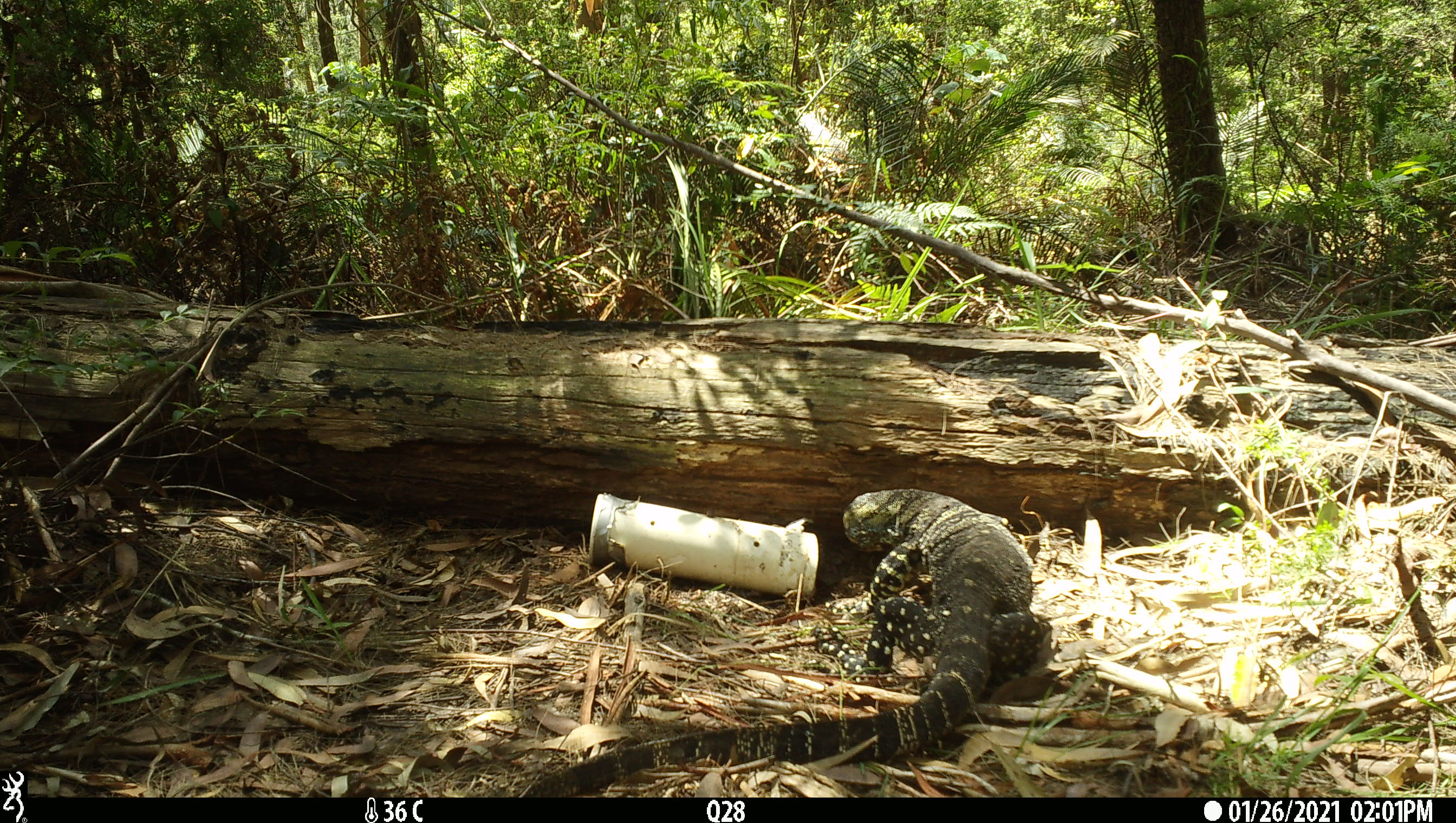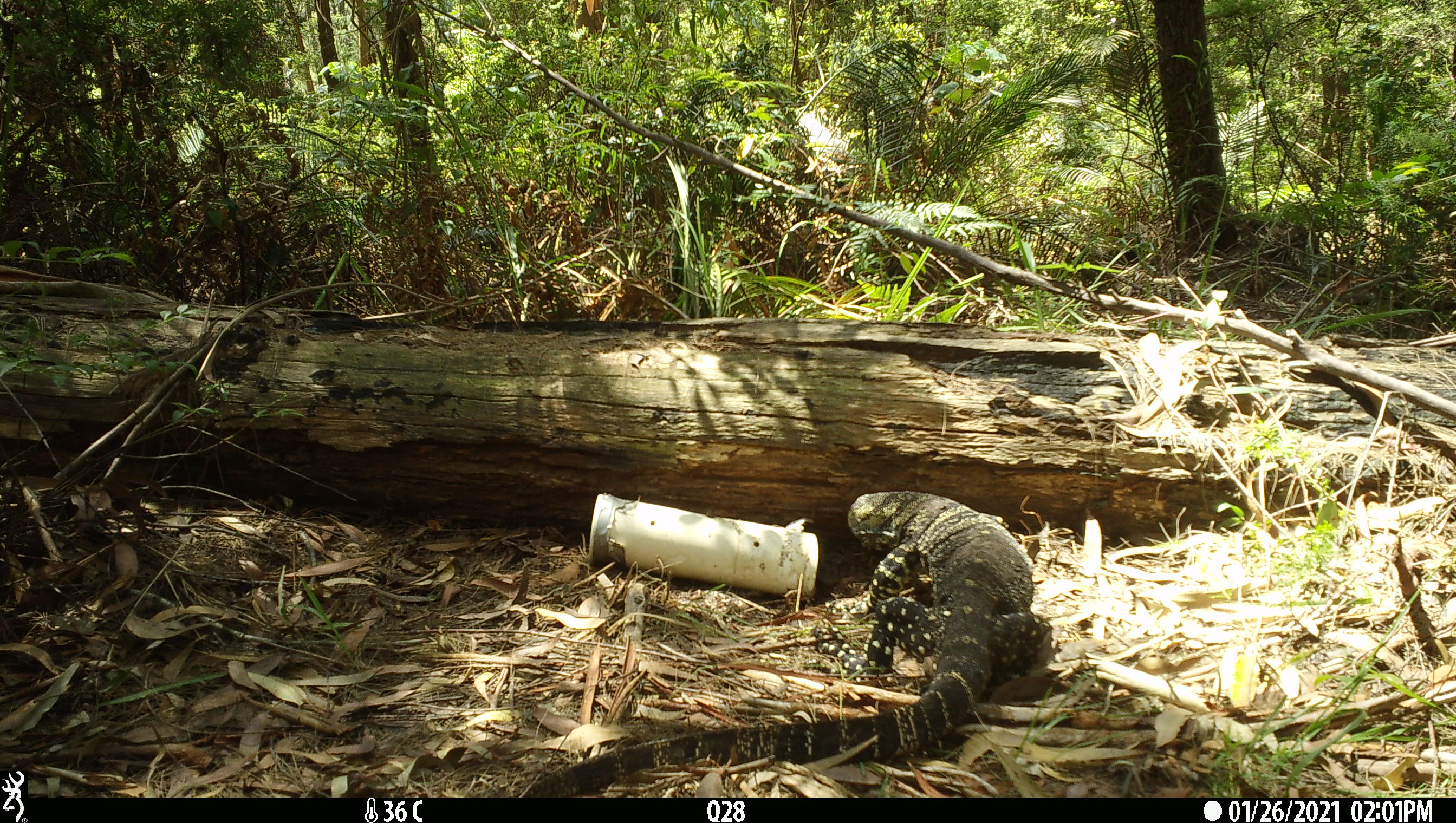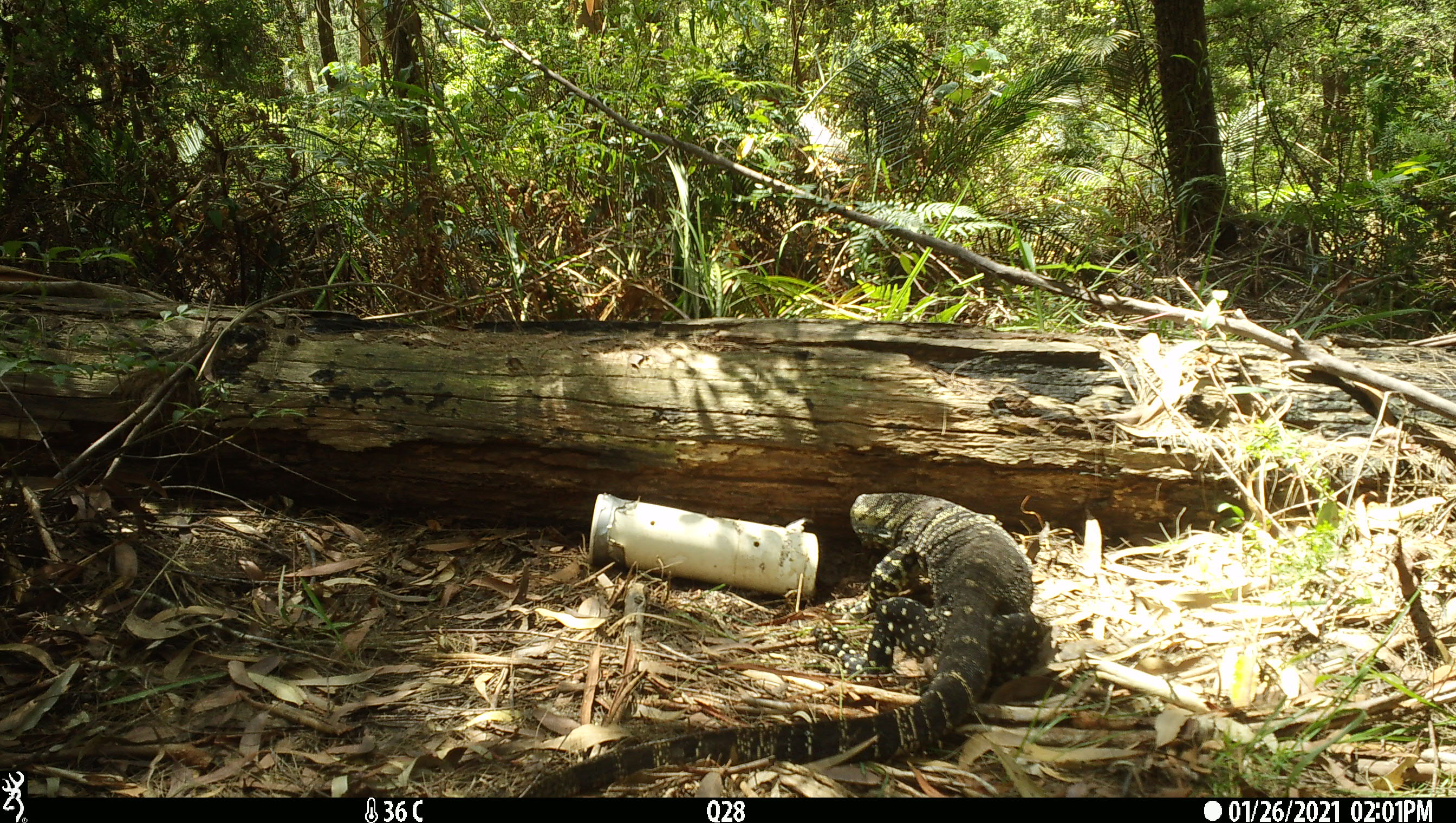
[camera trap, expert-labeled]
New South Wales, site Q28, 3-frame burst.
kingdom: Animalia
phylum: Chordata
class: Reptilia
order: Squamata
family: Varanidae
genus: Varanus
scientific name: Varanus varius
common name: lace monitor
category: goanna